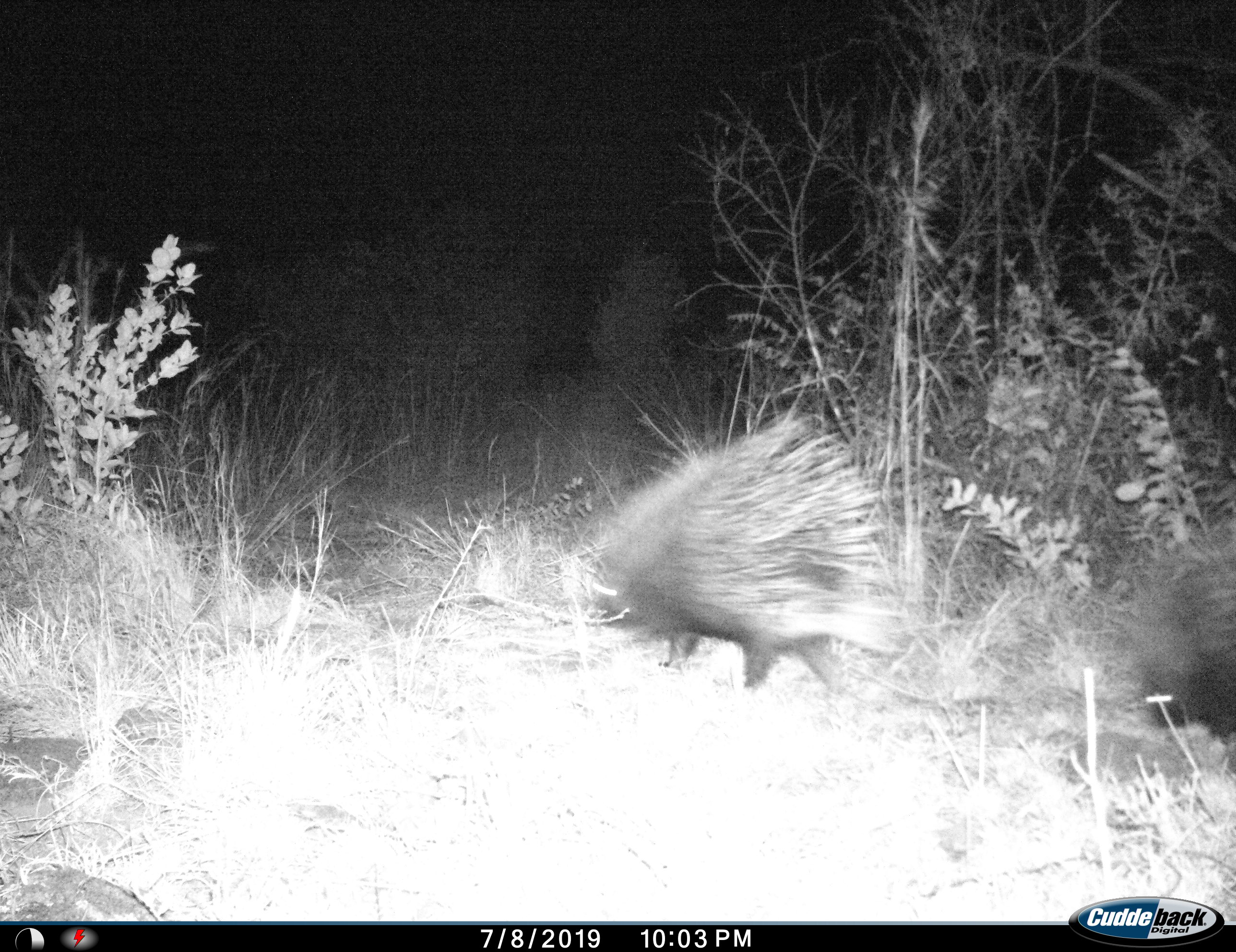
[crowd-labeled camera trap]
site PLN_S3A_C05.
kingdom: Animalia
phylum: Chordata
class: Mammalia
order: Rodentia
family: Hystricidae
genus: Hystrix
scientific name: Hystrix cristata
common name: crested porcupine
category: porcupine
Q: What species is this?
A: Porcupine (crested porcupine) (Hystrix cristata).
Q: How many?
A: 2.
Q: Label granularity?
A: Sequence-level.